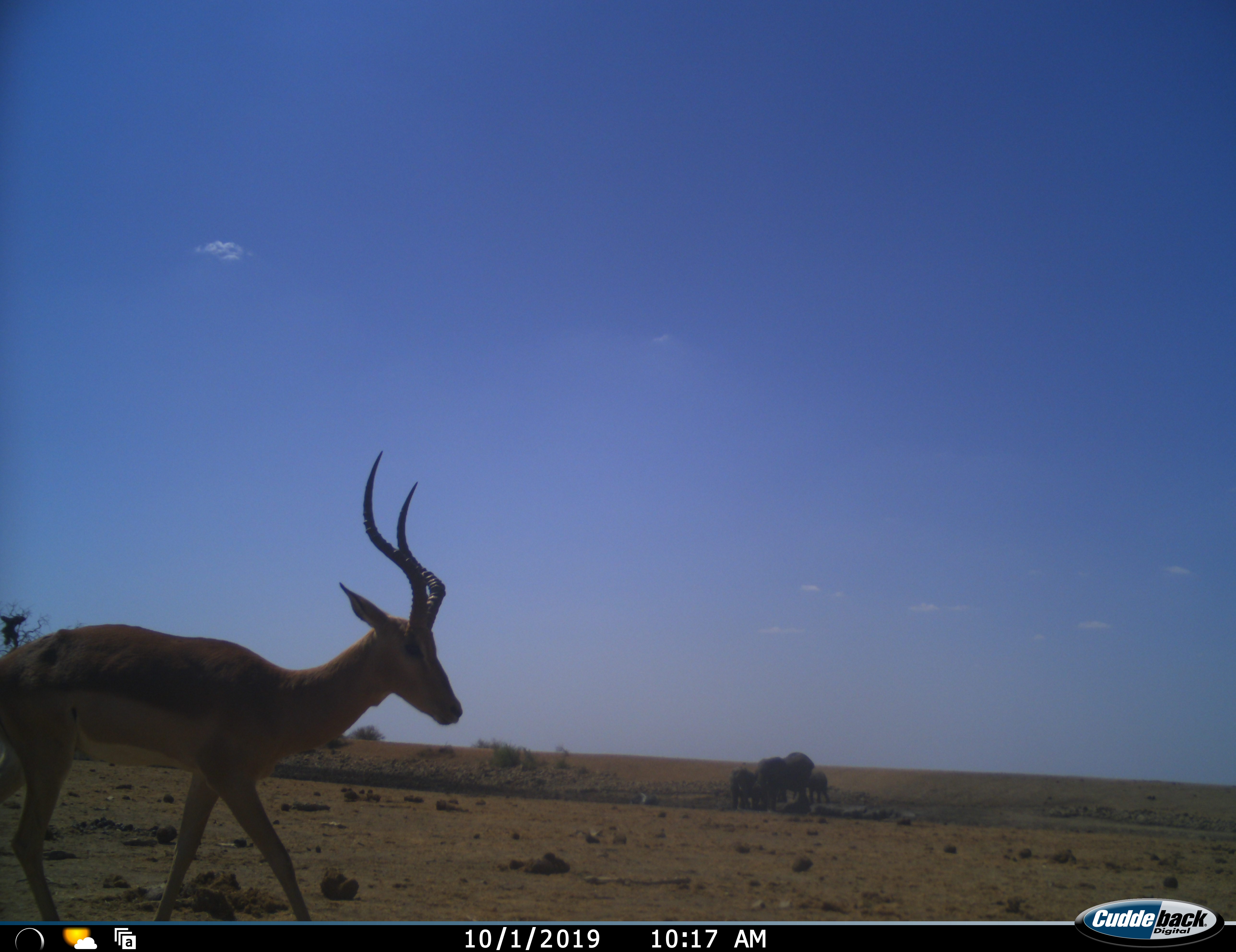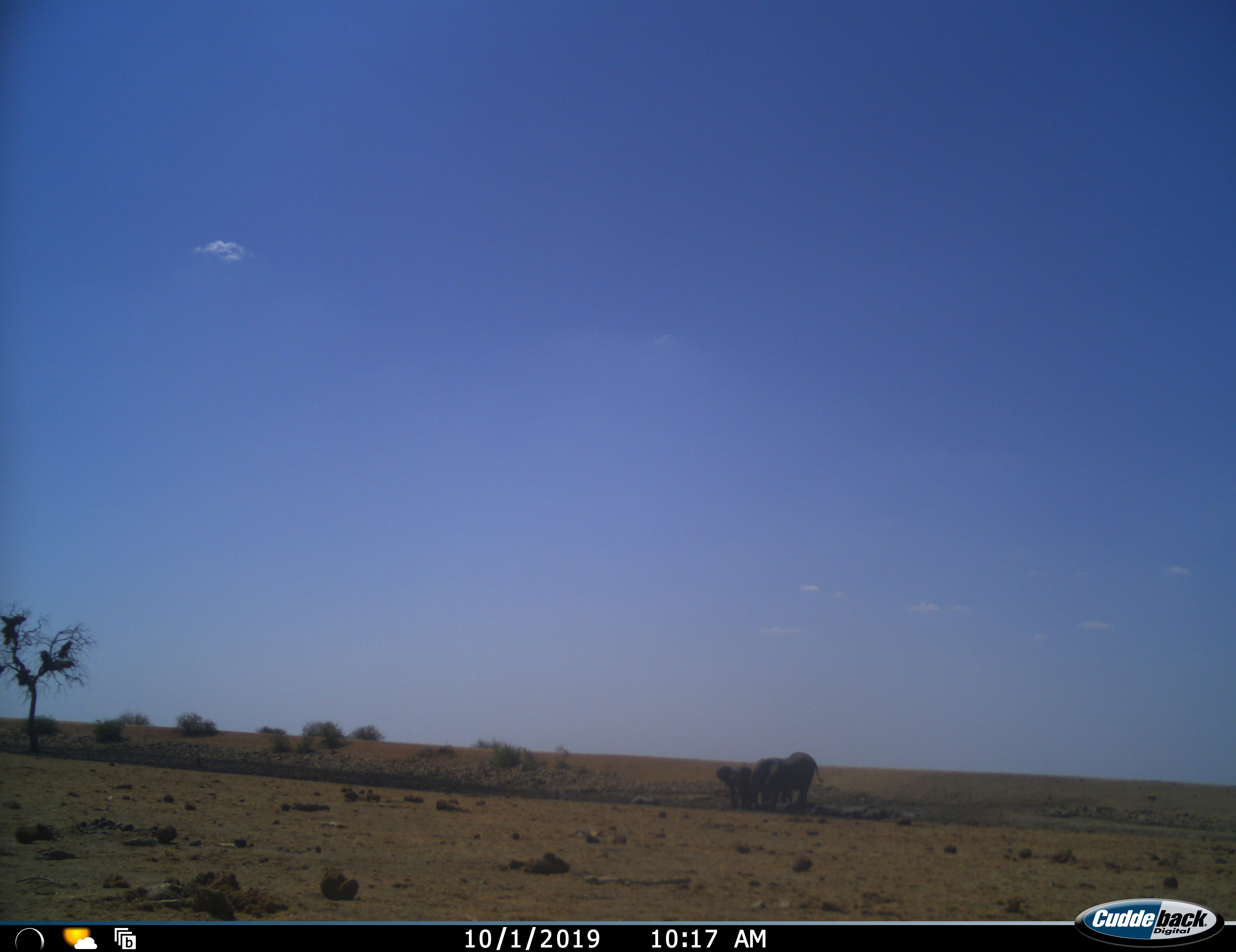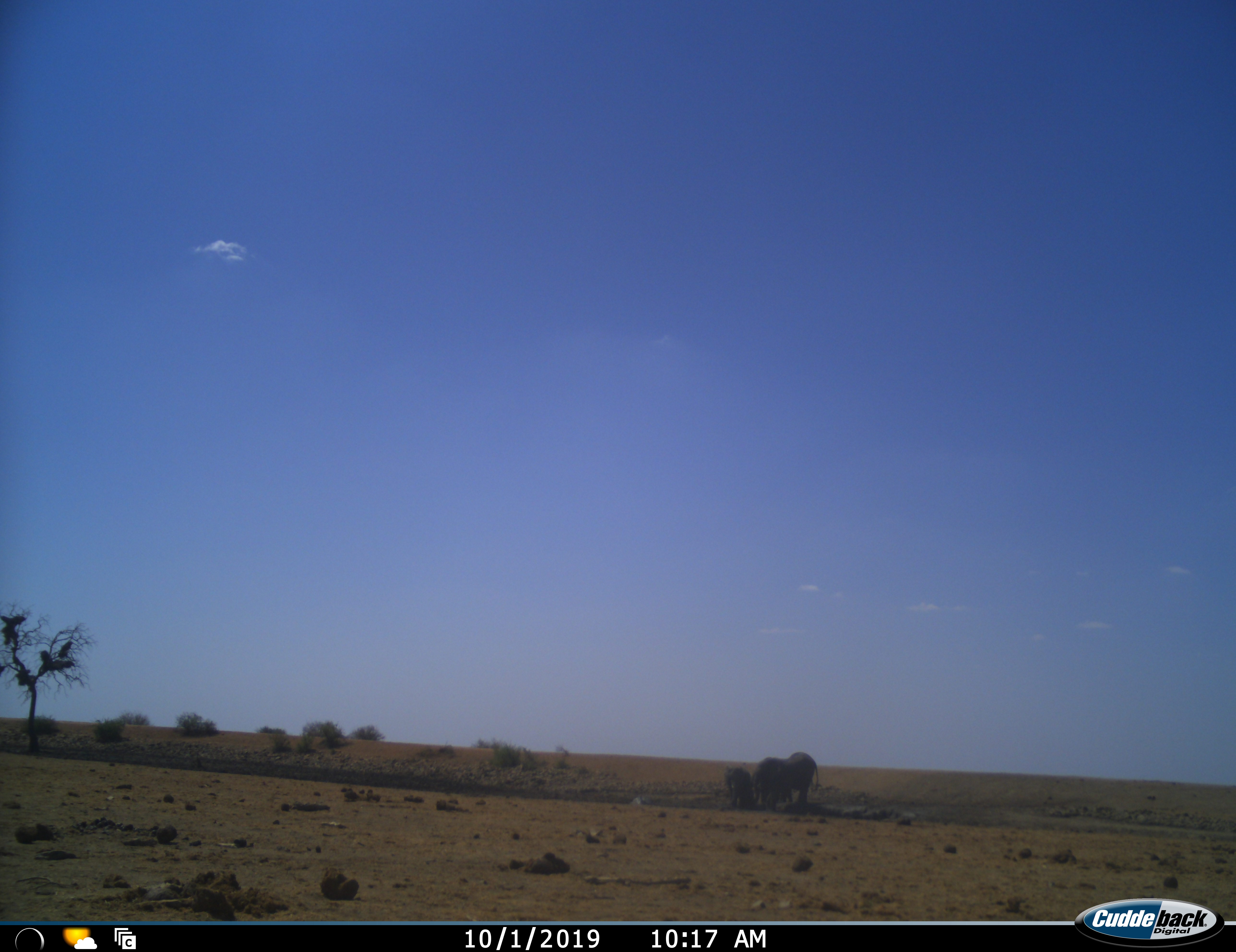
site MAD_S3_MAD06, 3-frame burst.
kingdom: Animalia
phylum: Chordata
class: Mammalia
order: Proboscidea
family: Elephantidae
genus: Loxodonta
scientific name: Loxodonta africana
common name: african bush elephant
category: elephant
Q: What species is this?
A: Elephant (african bush elephant) (Loxodonta africana).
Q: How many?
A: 4.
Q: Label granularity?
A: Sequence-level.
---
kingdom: Animalia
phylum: Chordata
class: Mammalia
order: Artiodactyla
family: Bovidae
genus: Aepyceros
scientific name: Aepyceros melampus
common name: impala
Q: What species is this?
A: Impala (Aepyceros melampus).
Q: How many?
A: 1.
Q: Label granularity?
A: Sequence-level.